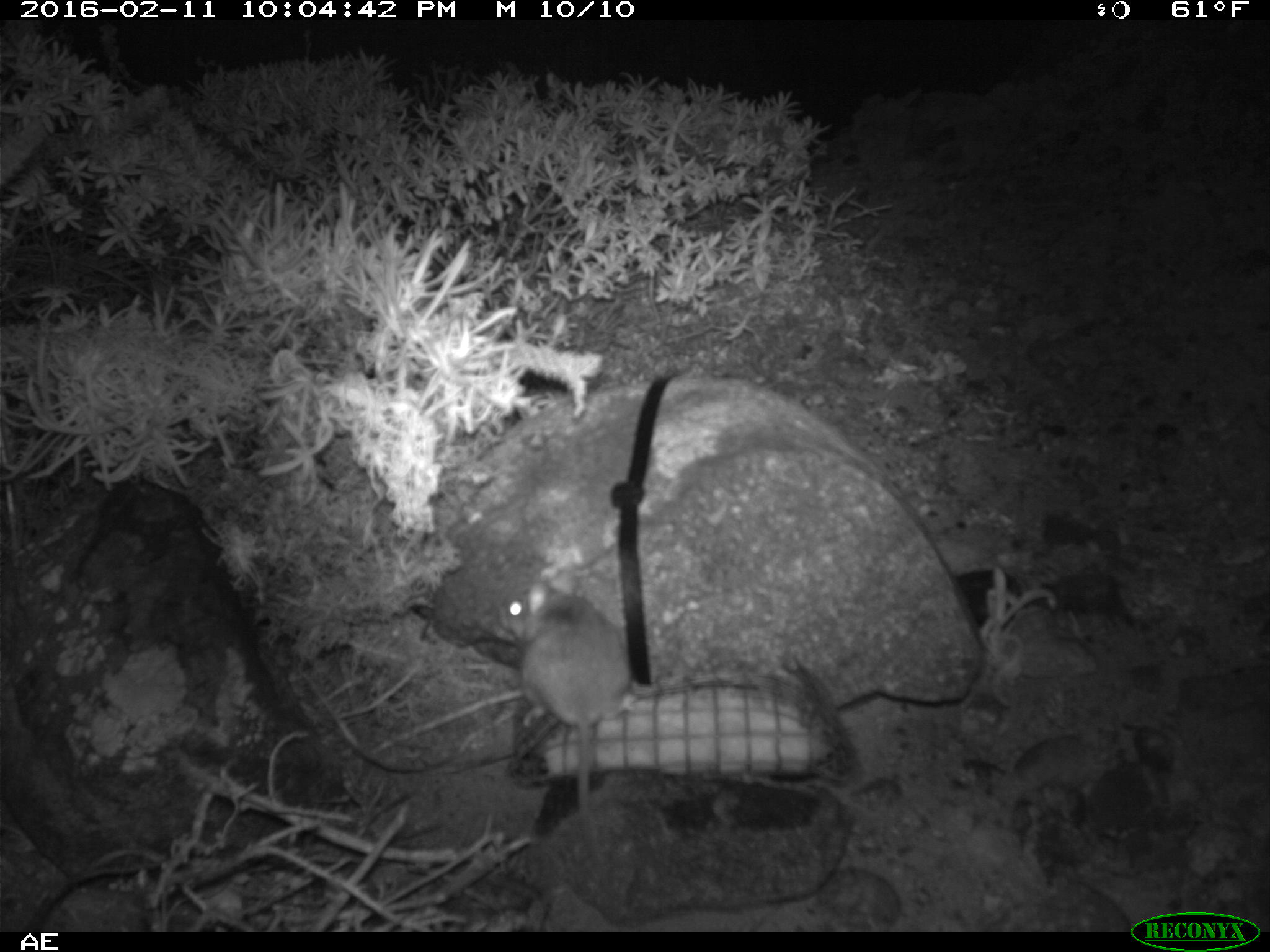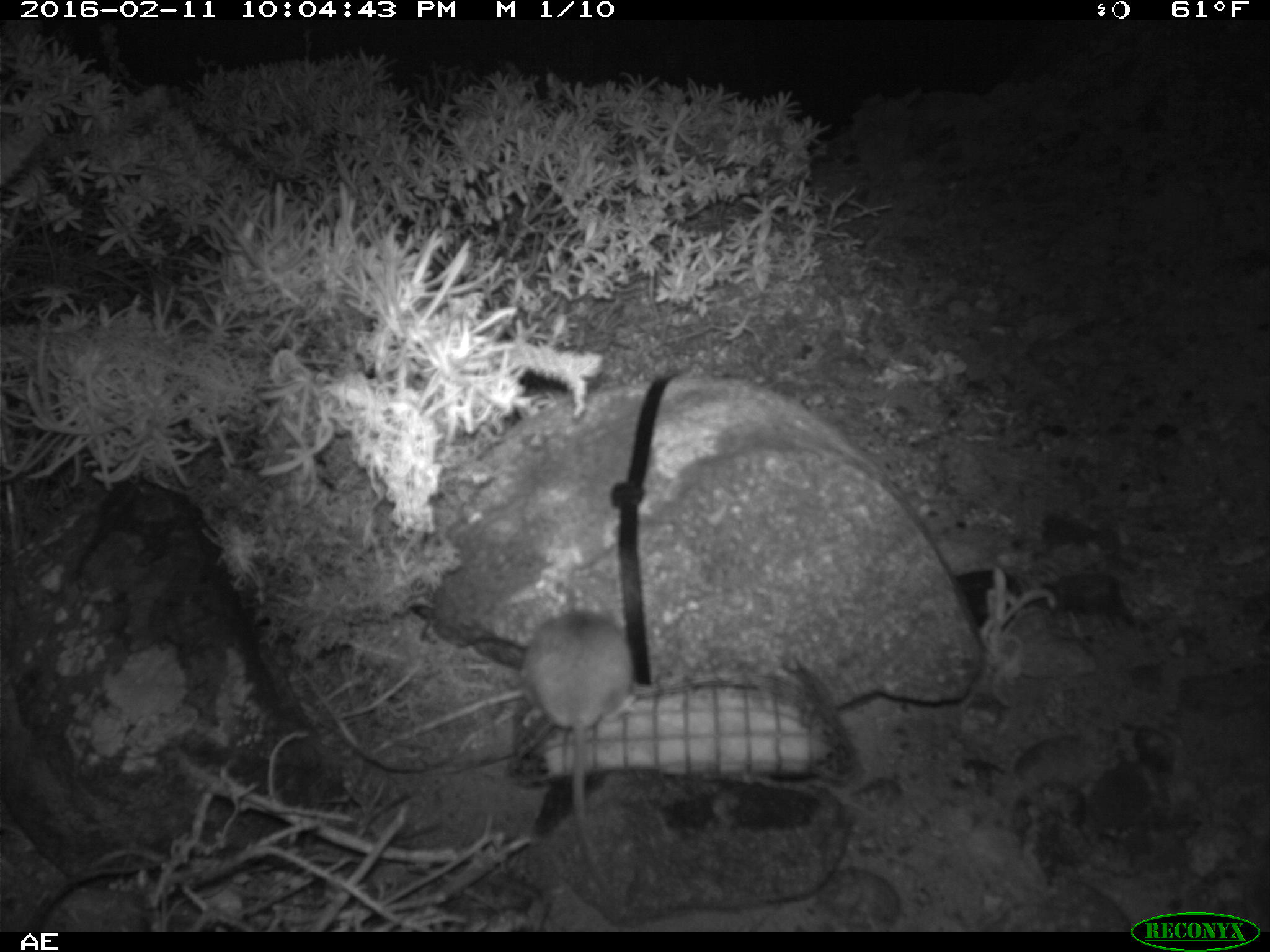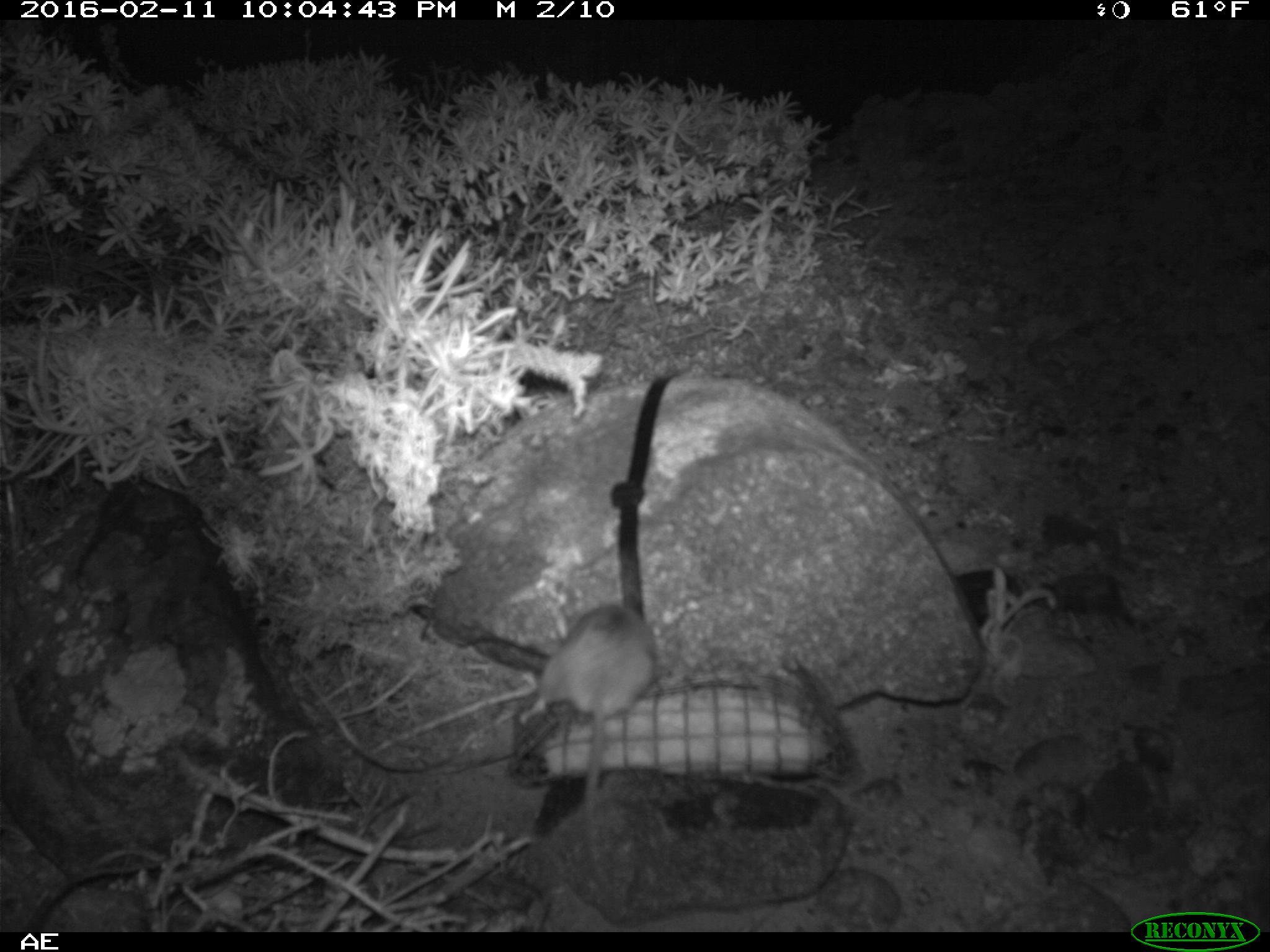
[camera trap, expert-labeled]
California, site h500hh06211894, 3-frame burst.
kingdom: Animalia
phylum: Chordata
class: Mammalia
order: Rodentia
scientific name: Rodentia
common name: rodent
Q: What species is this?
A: Rodent (Rodentia).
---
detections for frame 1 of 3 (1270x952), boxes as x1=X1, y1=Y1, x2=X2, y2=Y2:
rodent: x1=496, y1=582, x2=662, y2=895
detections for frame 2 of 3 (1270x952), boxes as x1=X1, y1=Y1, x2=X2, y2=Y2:
rodent: x1=521, y1=609, x2=638, y2=884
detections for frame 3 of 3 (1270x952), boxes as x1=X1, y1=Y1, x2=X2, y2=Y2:
rodent: x1=515, y1=604, x2=662, y2=909